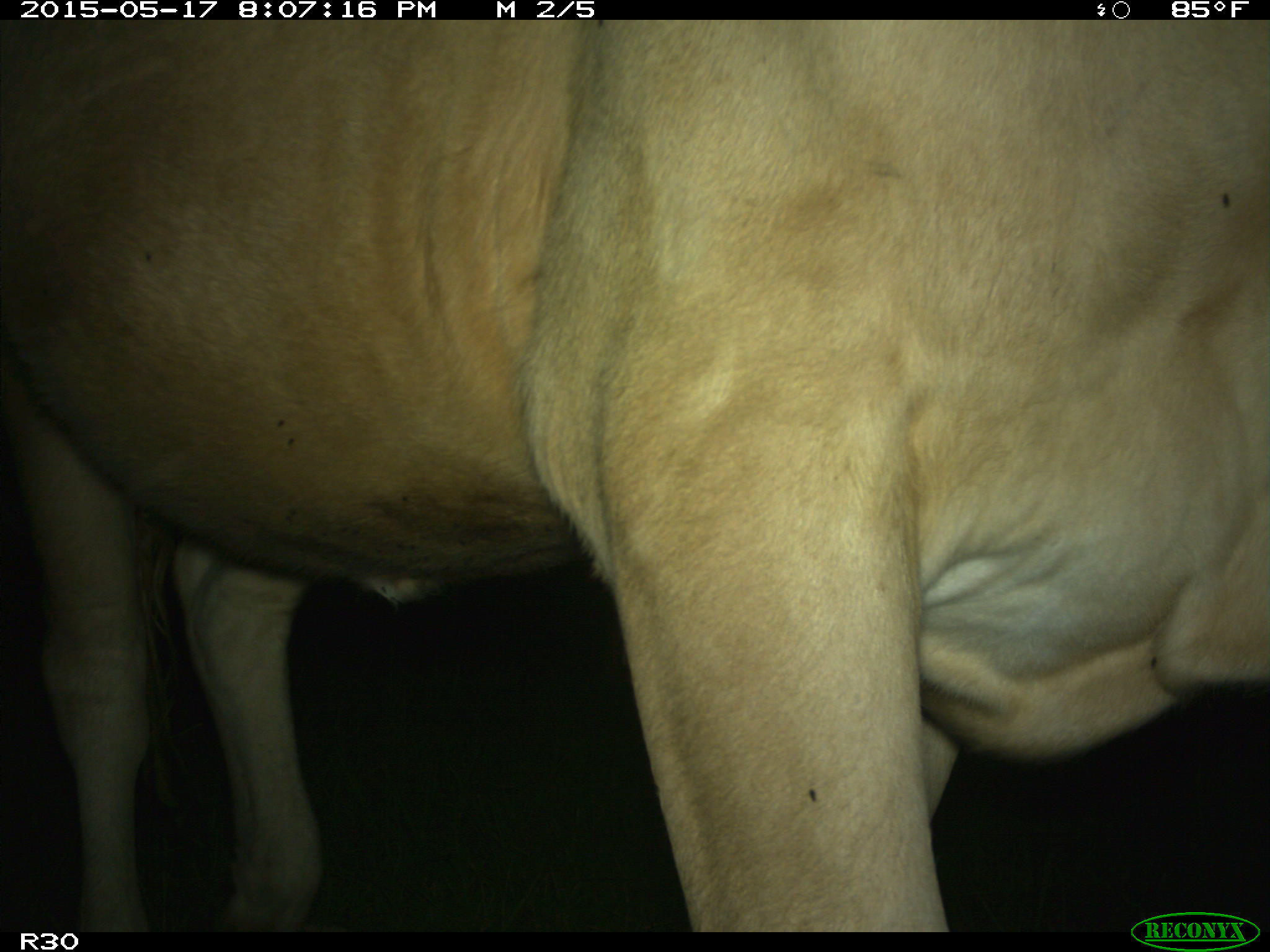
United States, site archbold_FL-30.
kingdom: Animalia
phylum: Chordata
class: Mammalia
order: Artiodactyla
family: Bovidae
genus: Bos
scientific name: Bos taurus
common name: domestic cow